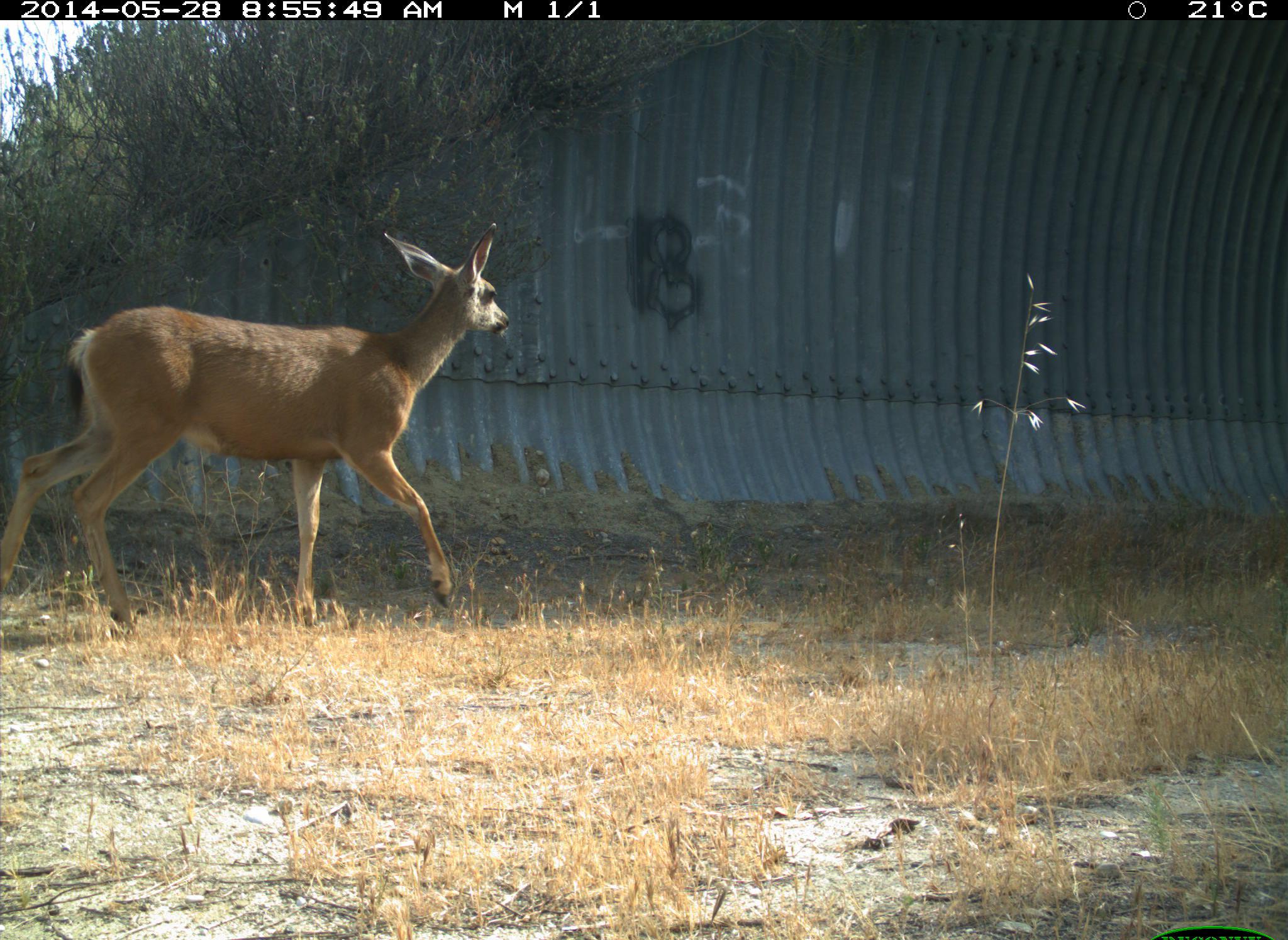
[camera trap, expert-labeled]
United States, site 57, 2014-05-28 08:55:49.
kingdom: Animalia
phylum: Chordata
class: Mammalia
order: Artiodactyla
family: Cervidae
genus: Odocoileus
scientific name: Odocoileus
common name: deer